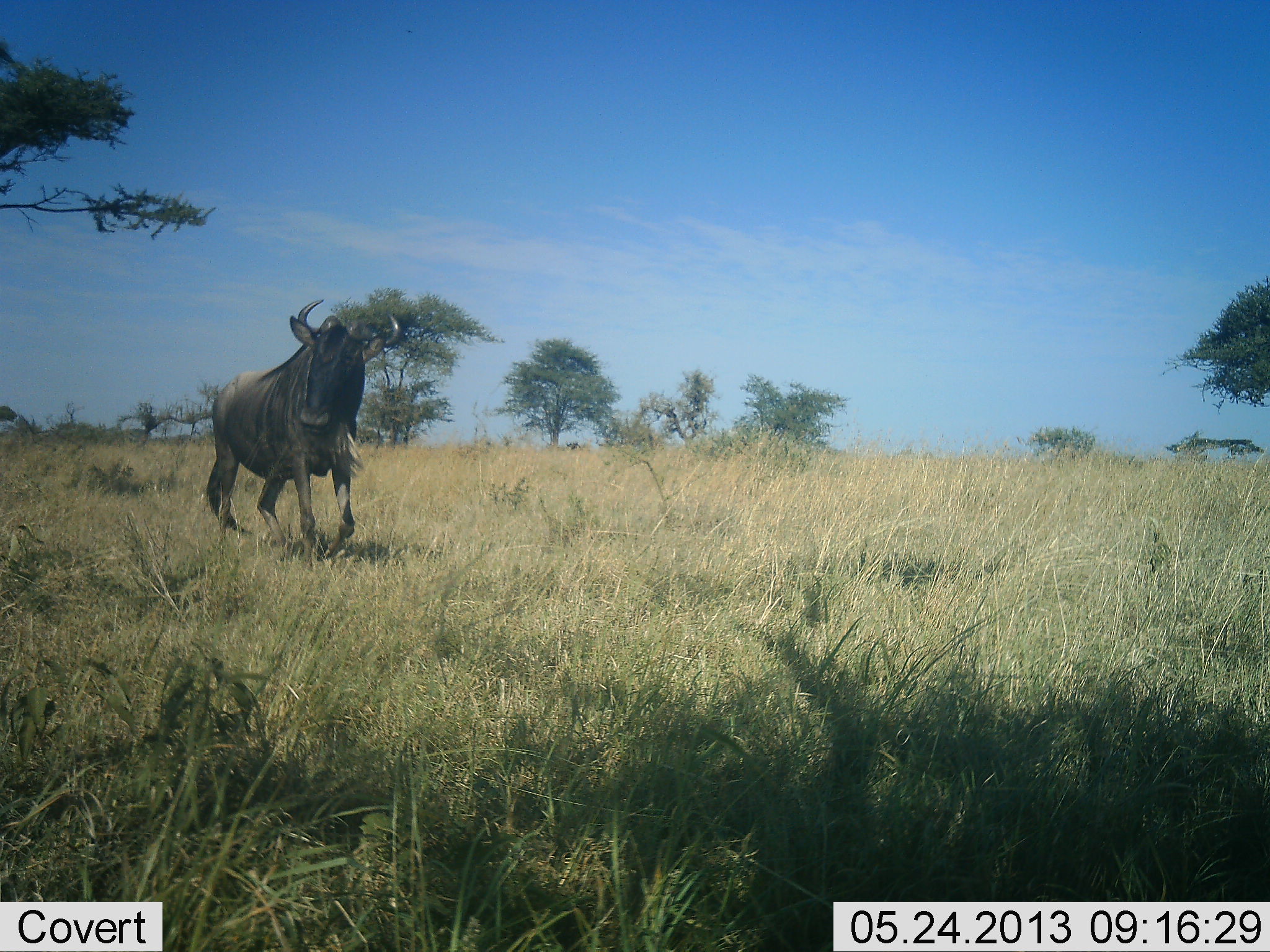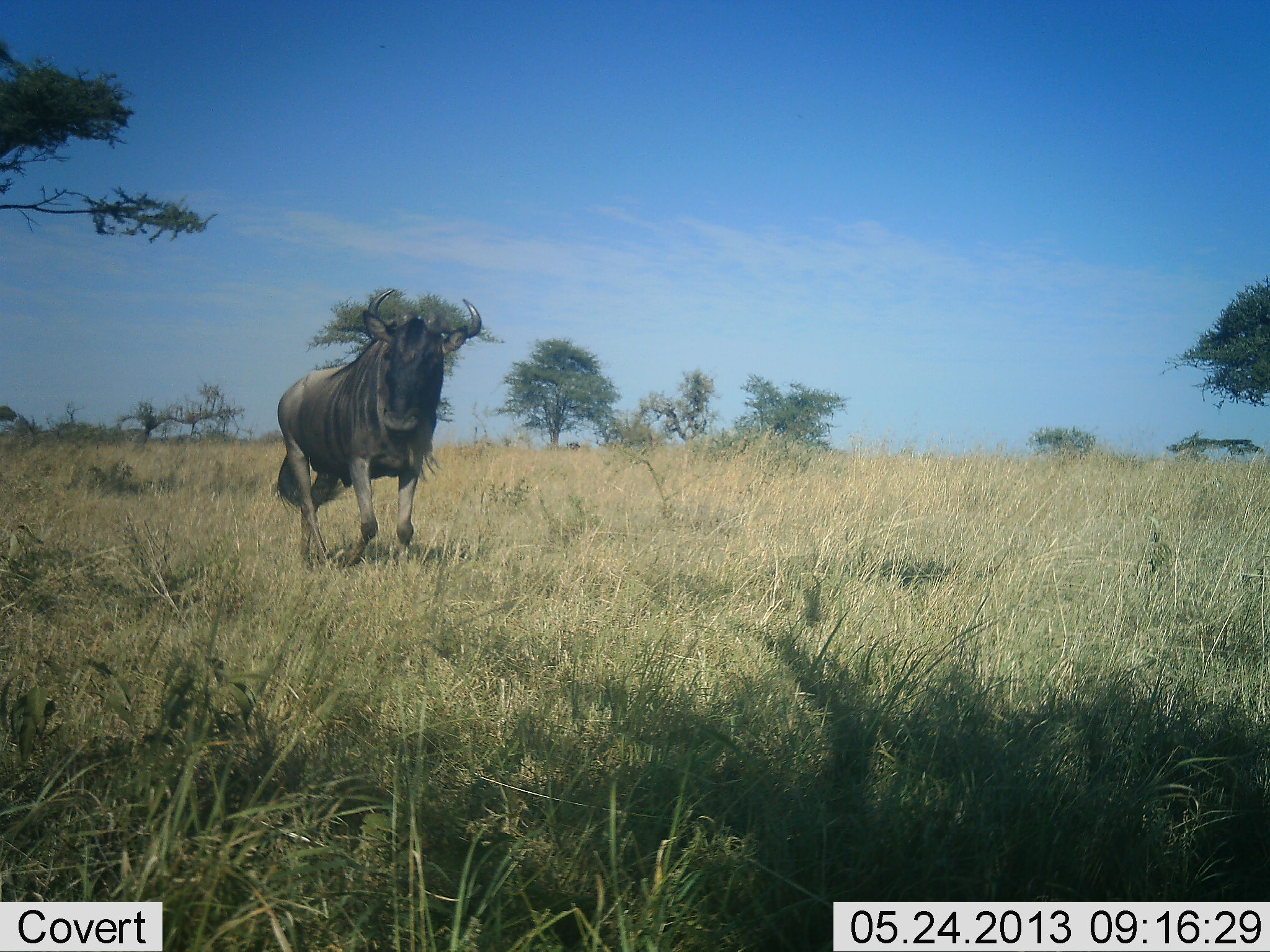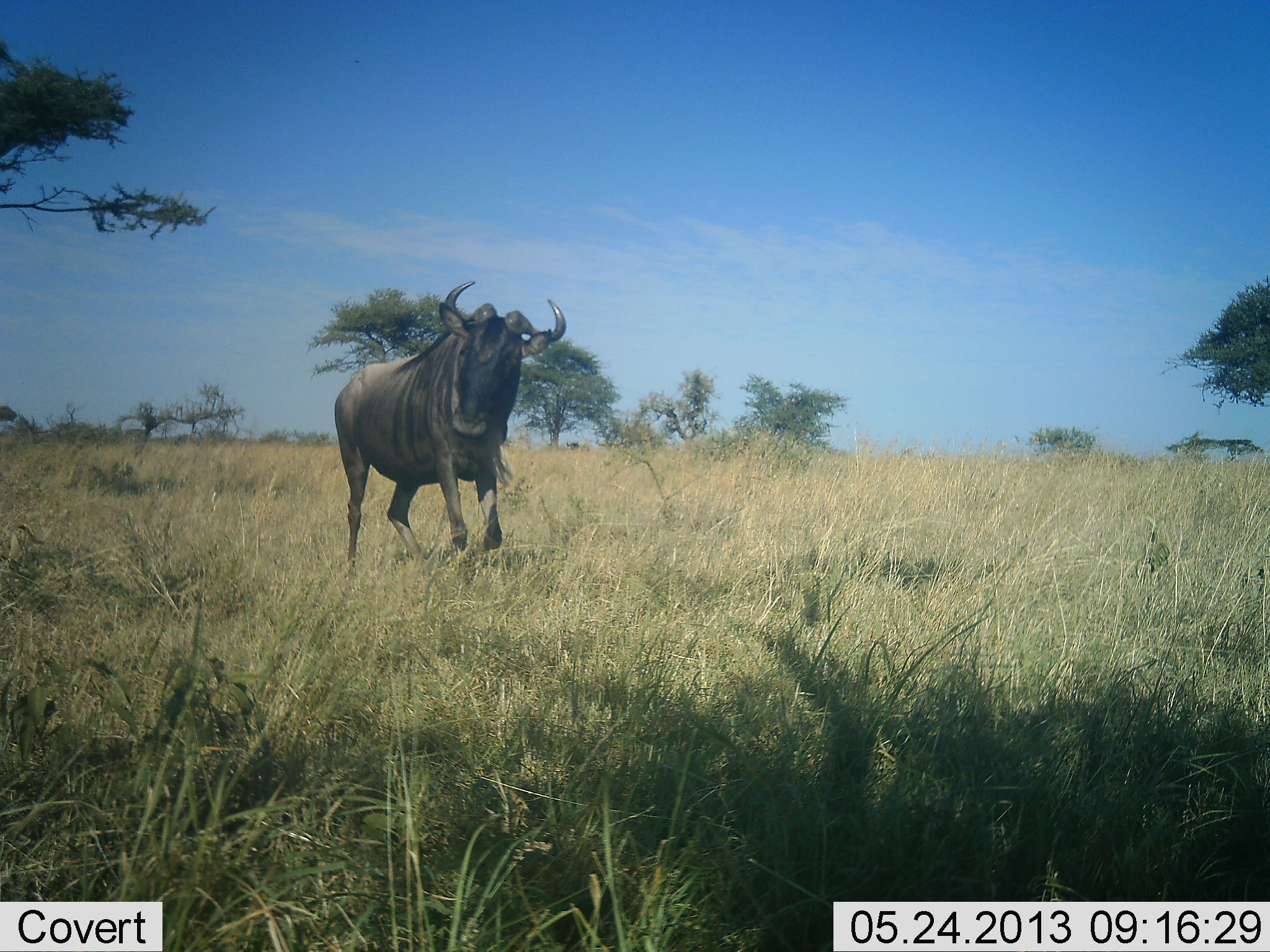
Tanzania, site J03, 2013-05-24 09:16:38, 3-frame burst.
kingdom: Animalia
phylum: Chordata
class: Mammalia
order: Artiodactyla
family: Bovidae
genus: Connochaetes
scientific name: Connochaetes taurinus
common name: blue wildebeest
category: wildebeest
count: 1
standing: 8%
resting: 0%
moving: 92%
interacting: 0%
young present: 0%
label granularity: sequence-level